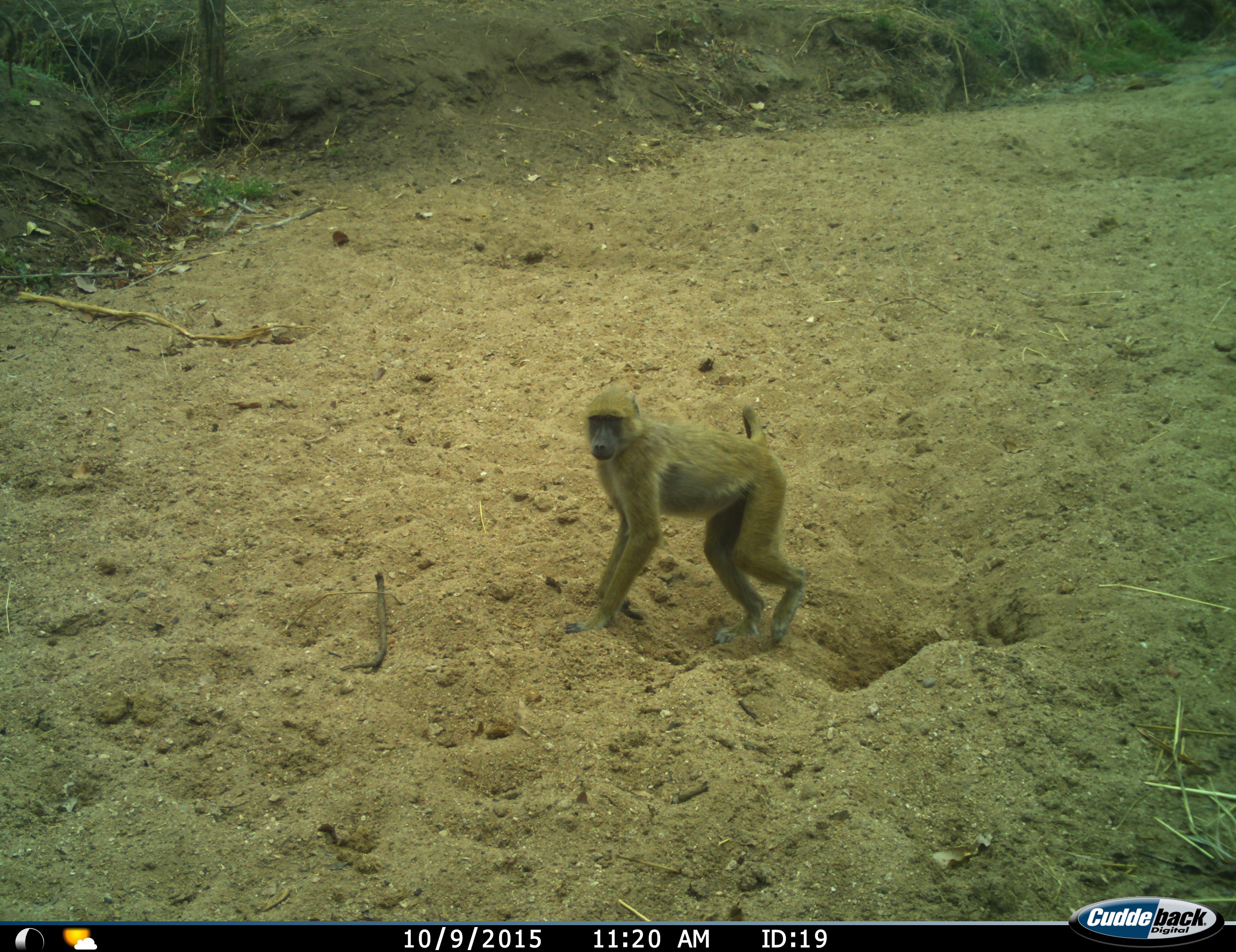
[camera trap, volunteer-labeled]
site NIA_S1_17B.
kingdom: Animalia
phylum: Chordata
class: Mammalia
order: Primates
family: Cercopithecidae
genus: Papio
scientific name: Papio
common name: baboon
Baboon (Papio), count 1. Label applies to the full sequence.